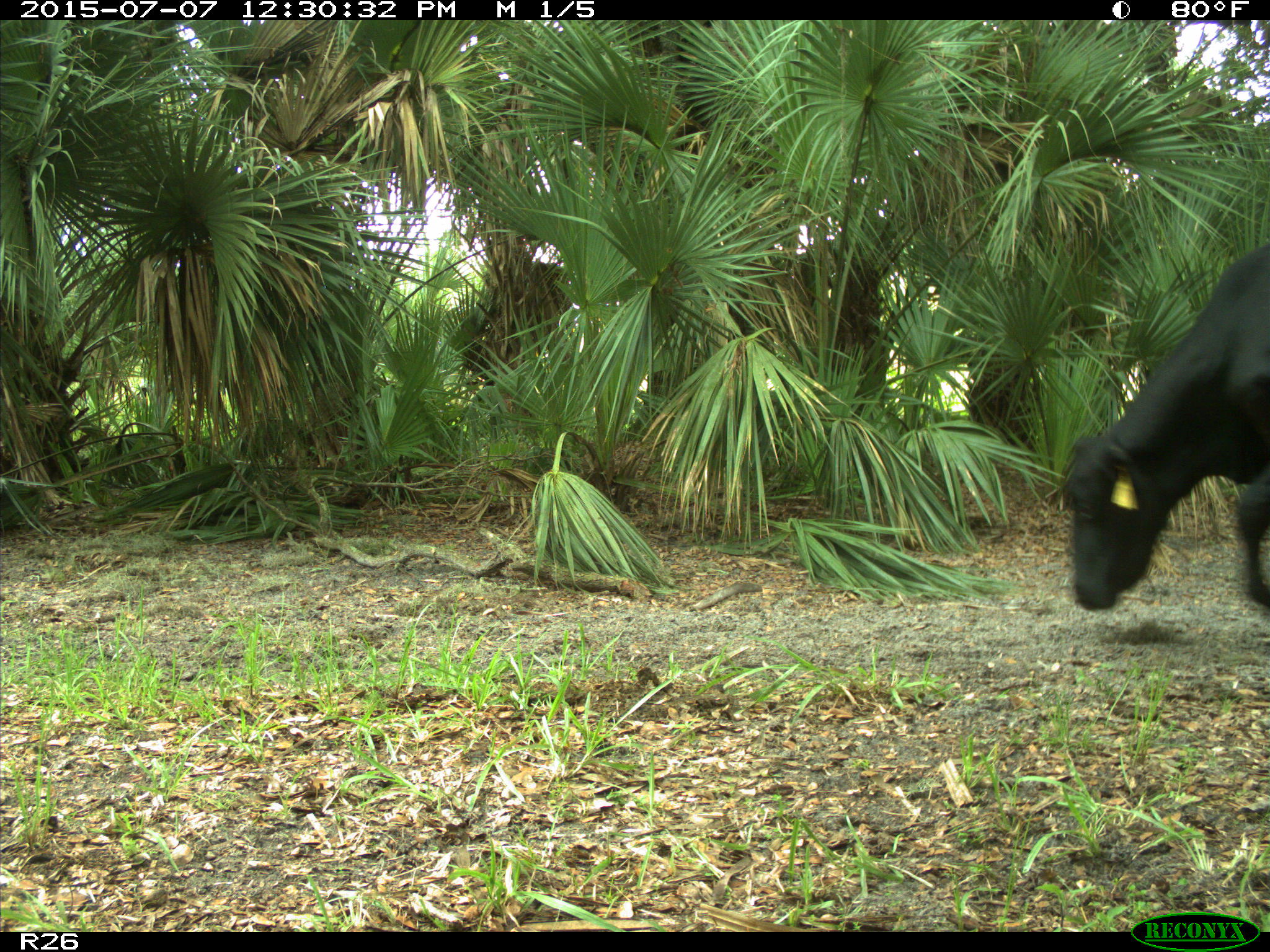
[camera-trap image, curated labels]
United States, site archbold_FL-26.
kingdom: Animalia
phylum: Chordata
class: Mammalia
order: Artiodactyla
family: Bovidae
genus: Bos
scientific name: Bos taurus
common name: domestic cow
Bos taurus (domestic cow).